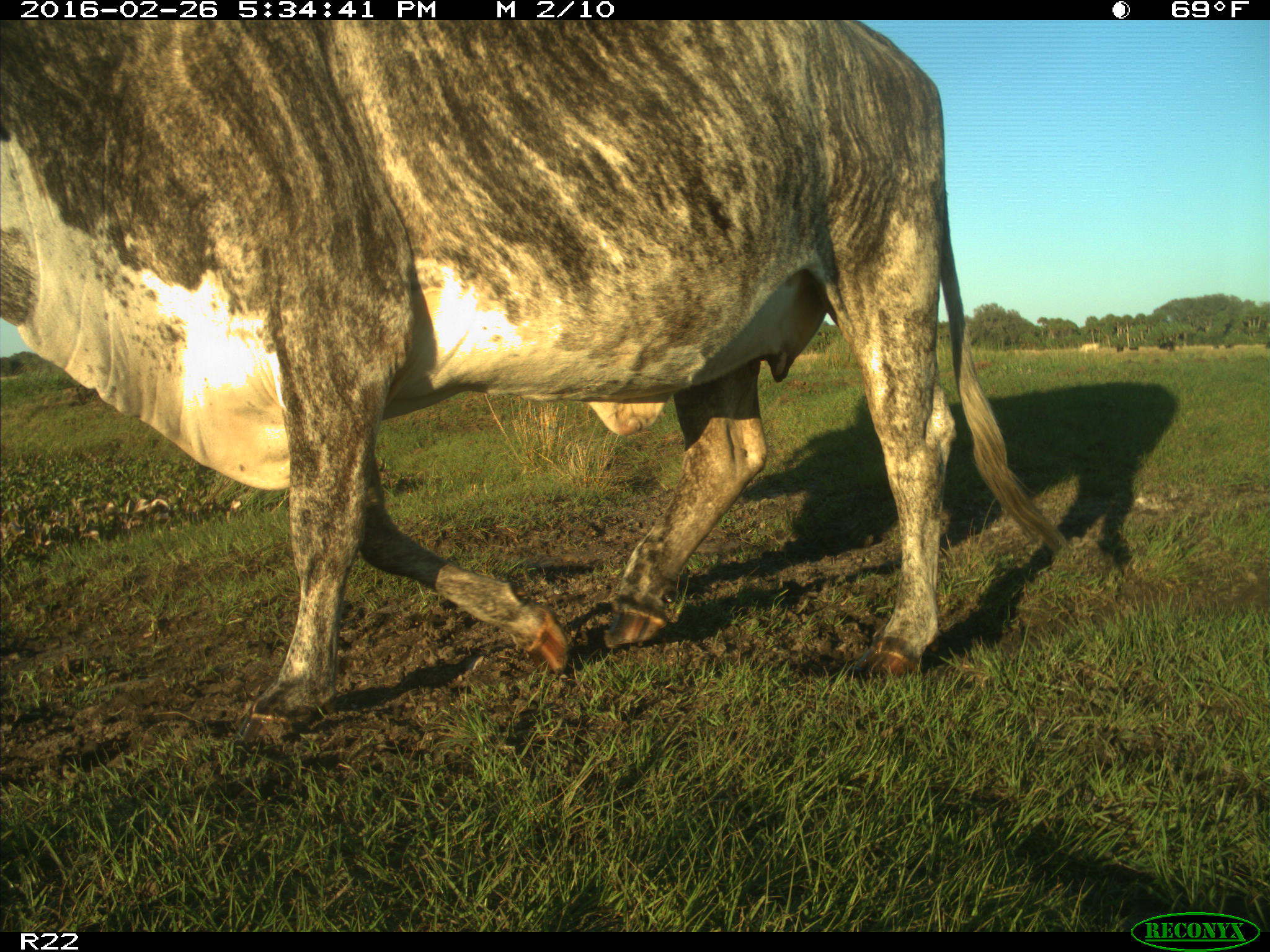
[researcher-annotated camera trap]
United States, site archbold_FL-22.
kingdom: Animalia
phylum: Chordata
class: Mammalia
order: Artiodactyla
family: Bovidae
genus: Bos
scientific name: Bos taurus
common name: domestic cow